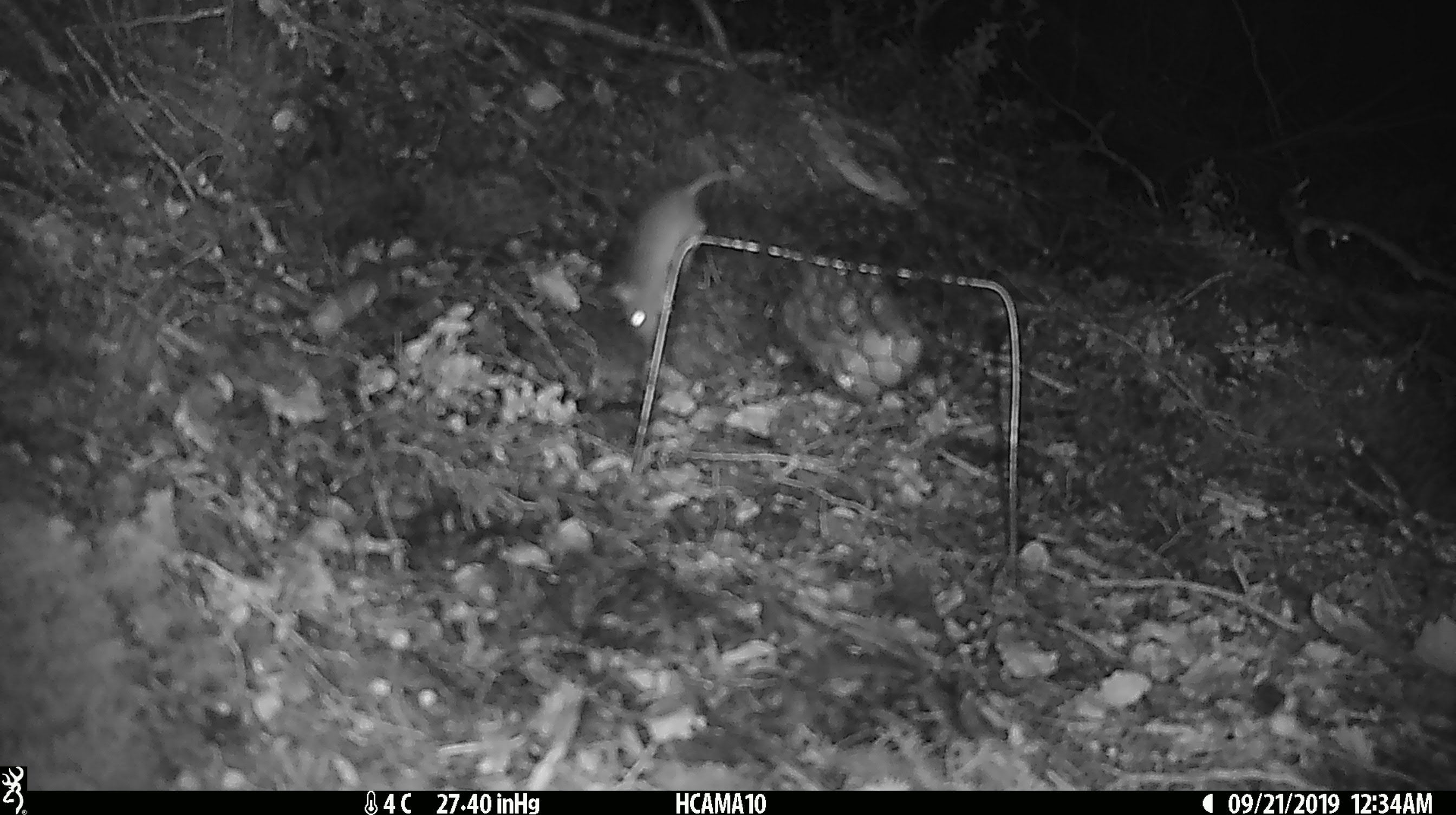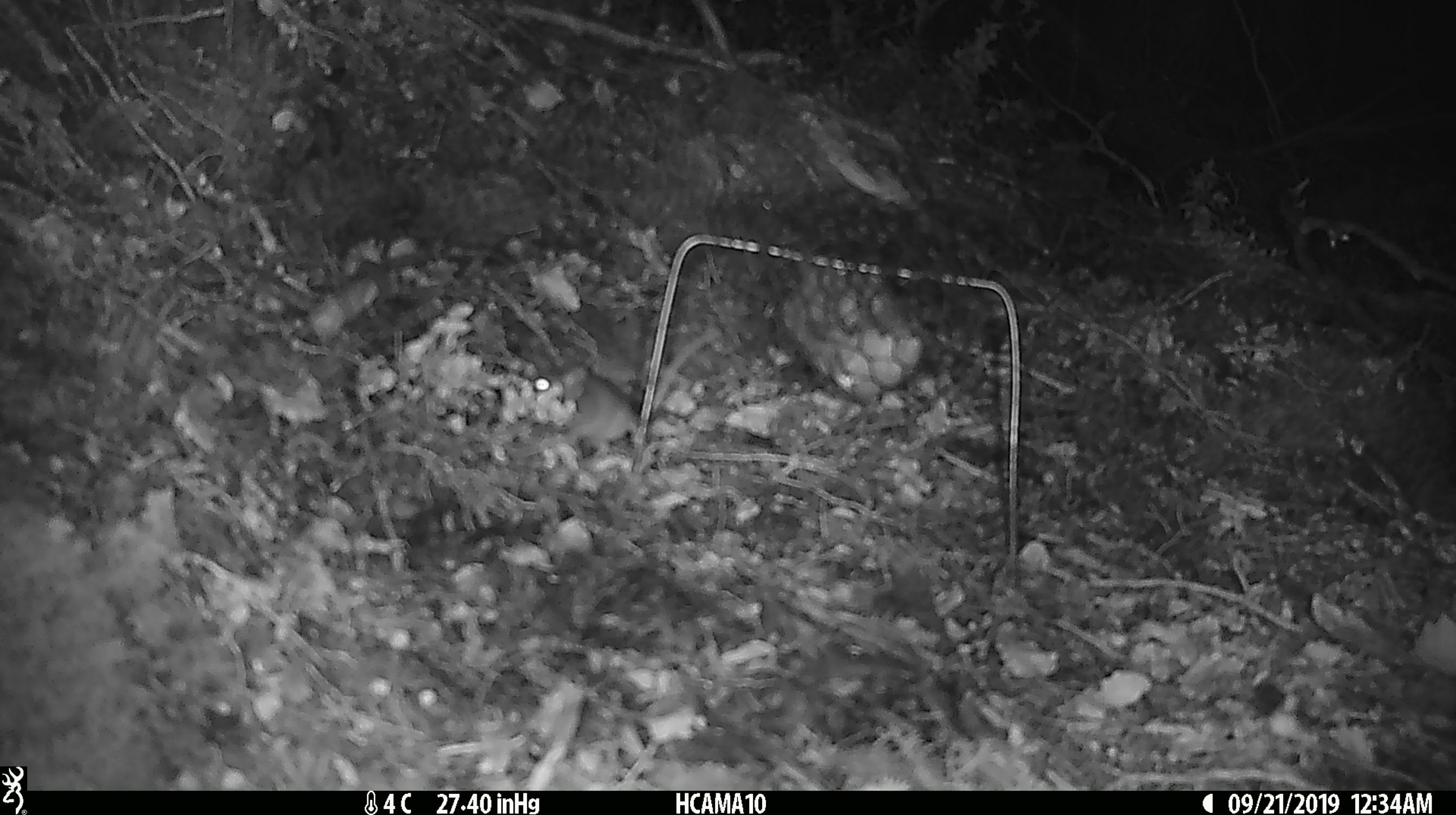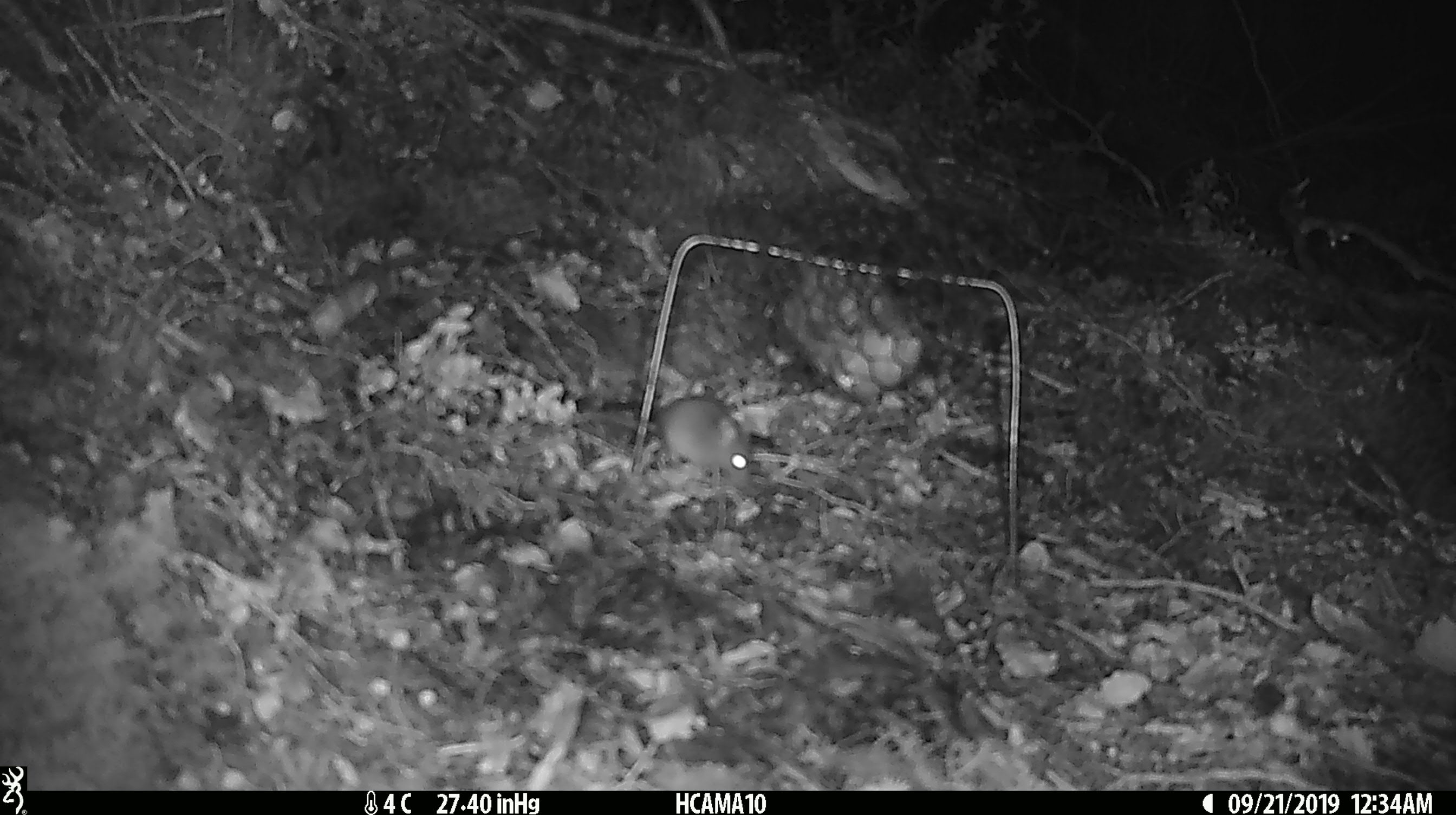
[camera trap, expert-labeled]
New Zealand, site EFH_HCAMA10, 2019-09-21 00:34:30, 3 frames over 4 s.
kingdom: Animalia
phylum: Chordata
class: Mammalia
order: Rodentia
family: Muridae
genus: Mus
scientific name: Mus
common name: mouse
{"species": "mouse (Mus)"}